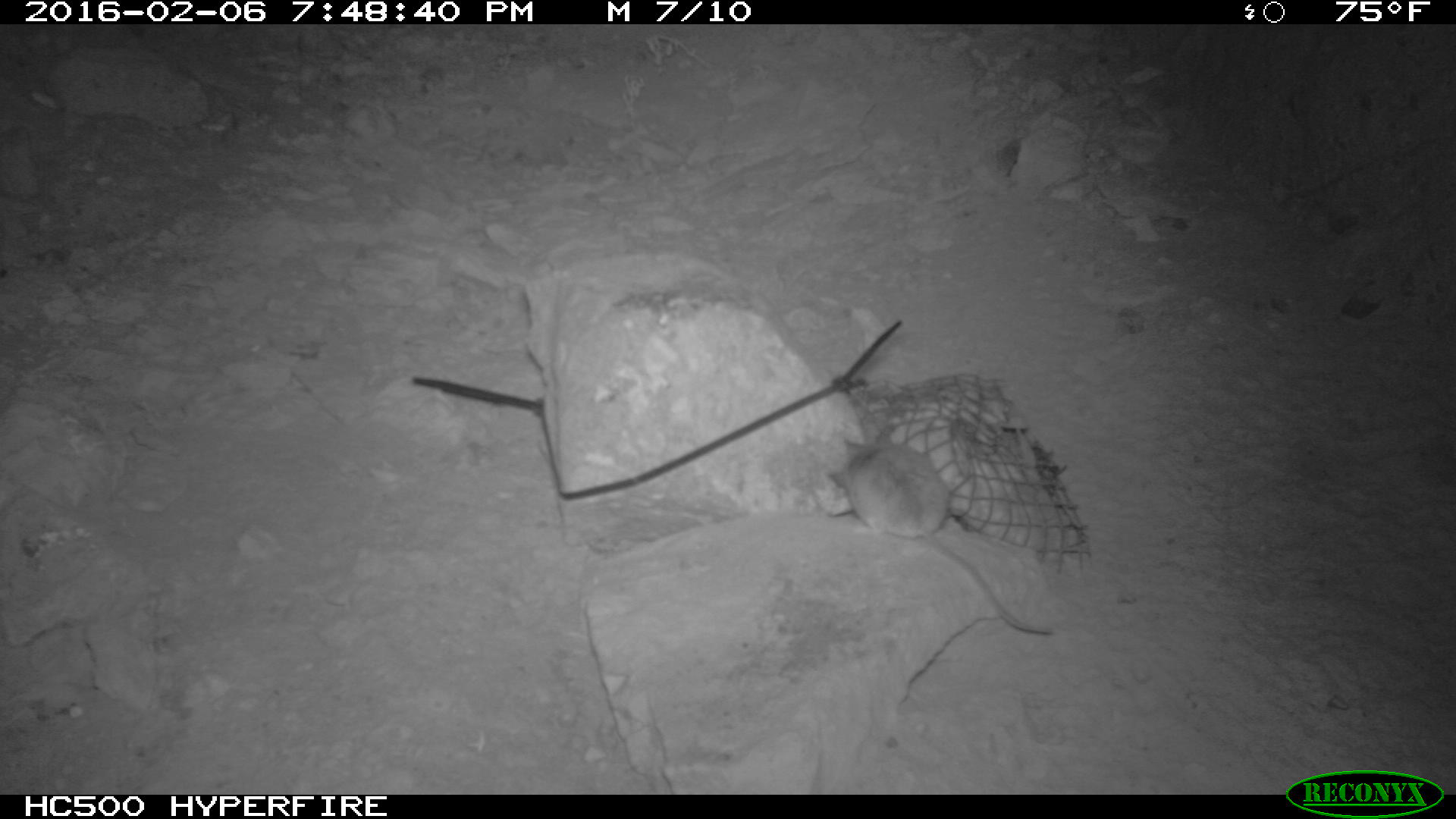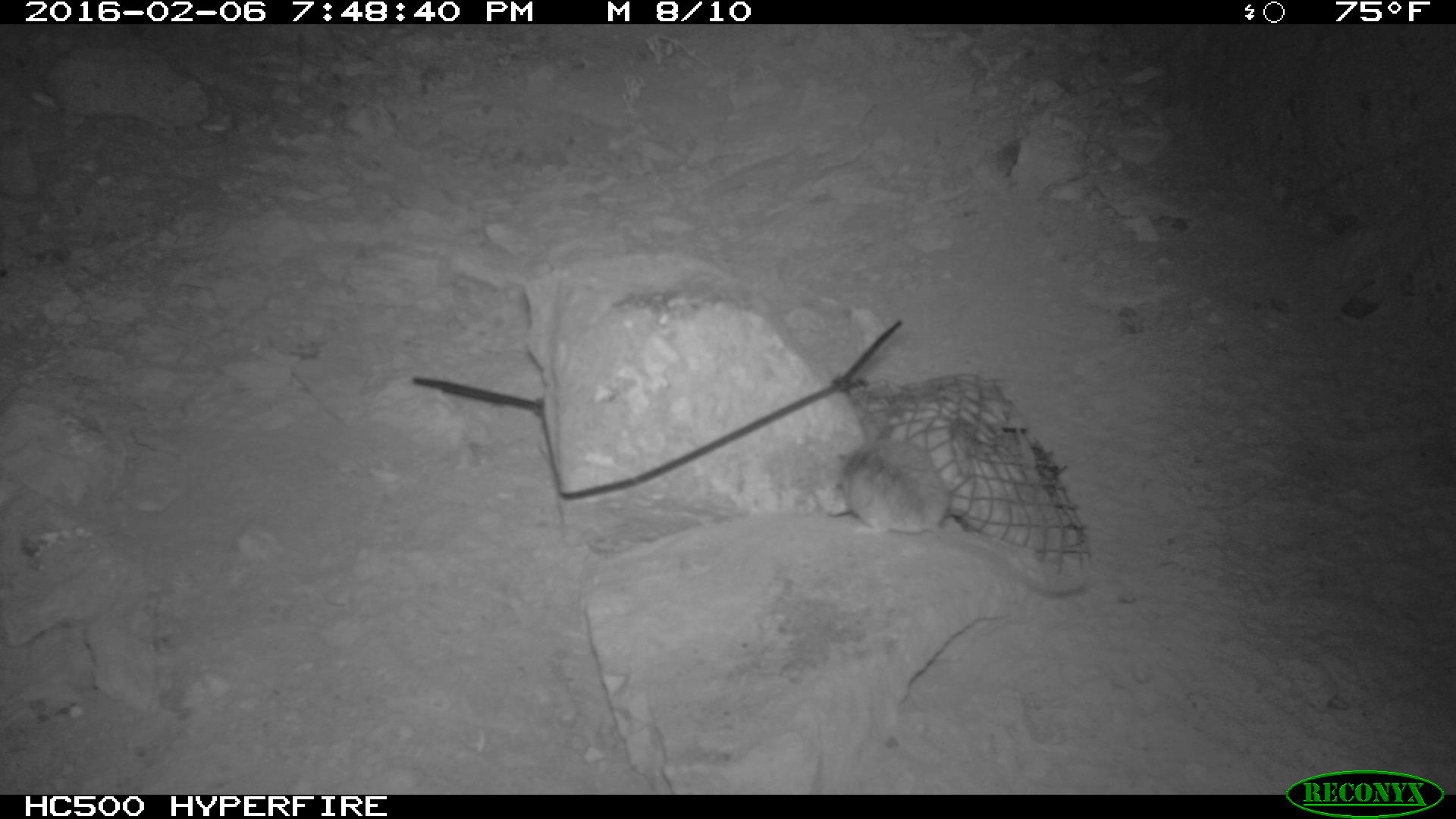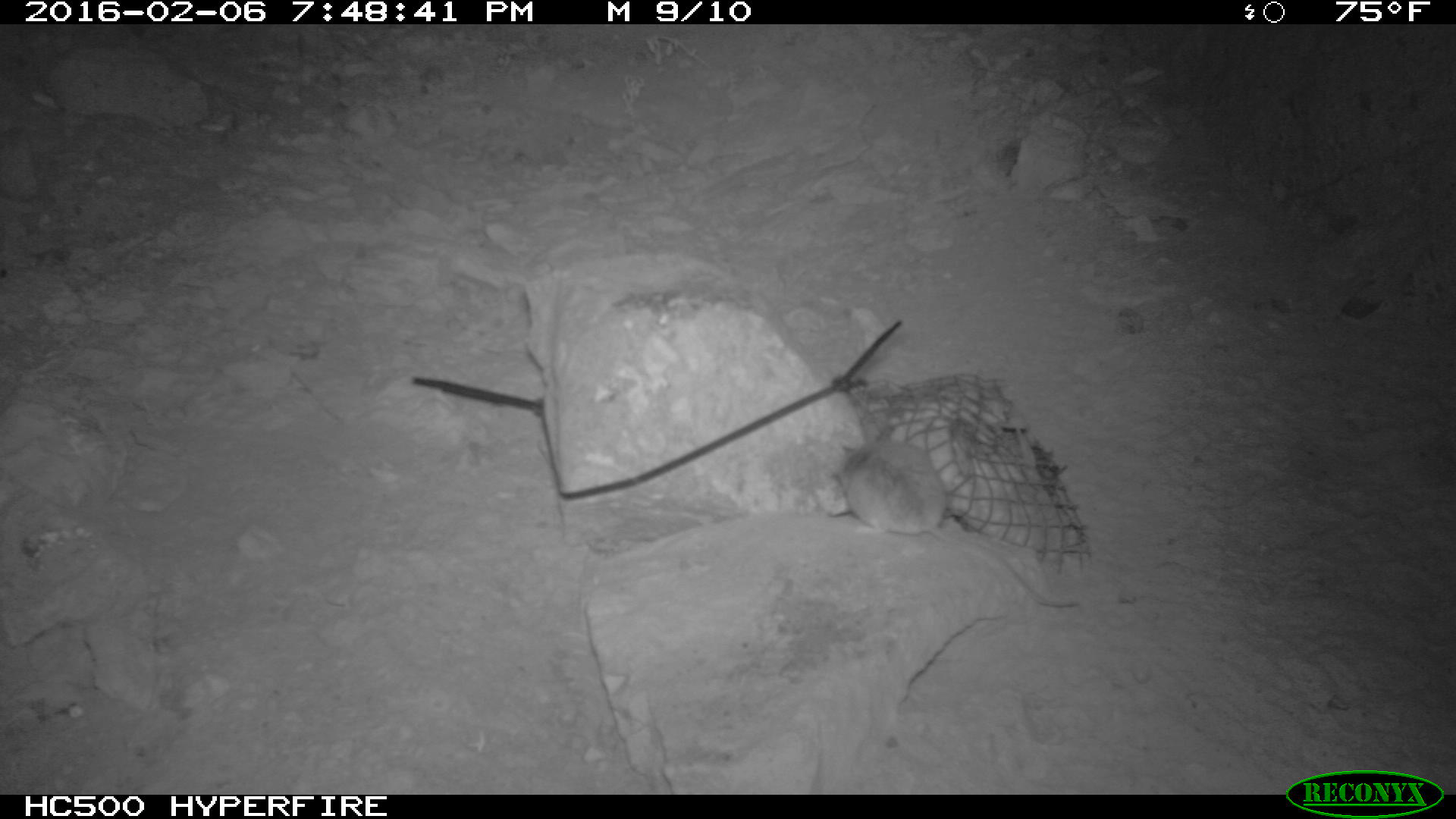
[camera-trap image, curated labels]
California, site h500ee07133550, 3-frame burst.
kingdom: Animalia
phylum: Chordata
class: Mammalia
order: Rodentia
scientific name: Rodentia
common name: rodent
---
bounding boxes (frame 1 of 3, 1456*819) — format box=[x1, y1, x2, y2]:
rodent: box=[825, 438, 1054, 637]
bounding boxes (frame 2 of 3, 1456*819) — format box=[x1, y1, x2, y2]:
rodent: box=[833, 421, 1086, 595]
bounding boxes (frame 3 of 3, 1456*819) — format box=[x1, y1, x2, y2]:
rodent: box=[830, 437, 1081, 607]